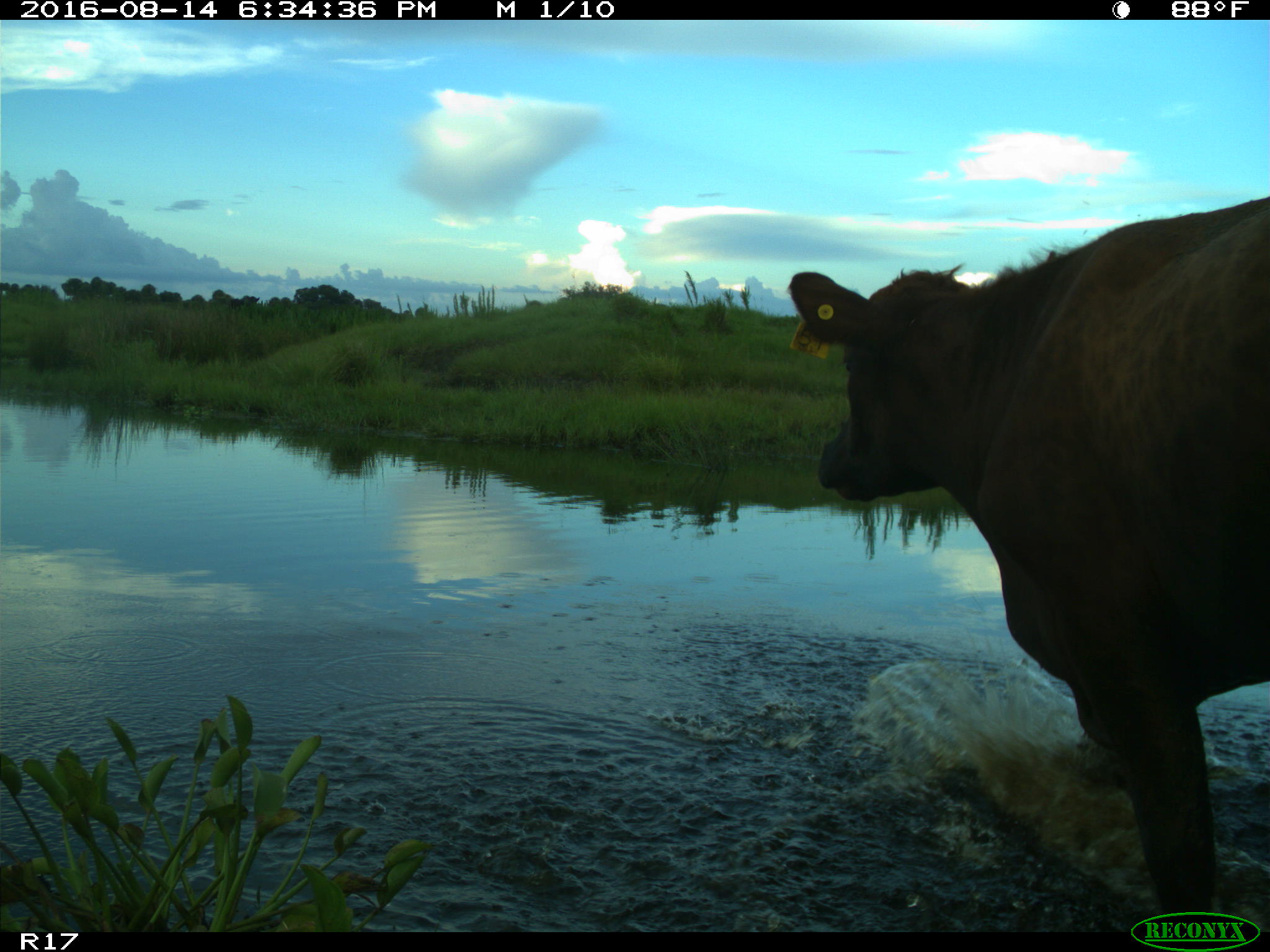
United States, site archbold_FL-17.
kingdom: Animalia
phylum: Chordata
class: Mammalia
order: Artiodactyla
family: Bovidae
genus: Bos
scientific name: Bos taurus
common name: domestic cow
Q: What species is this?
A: Bos taurus (domestic cow).